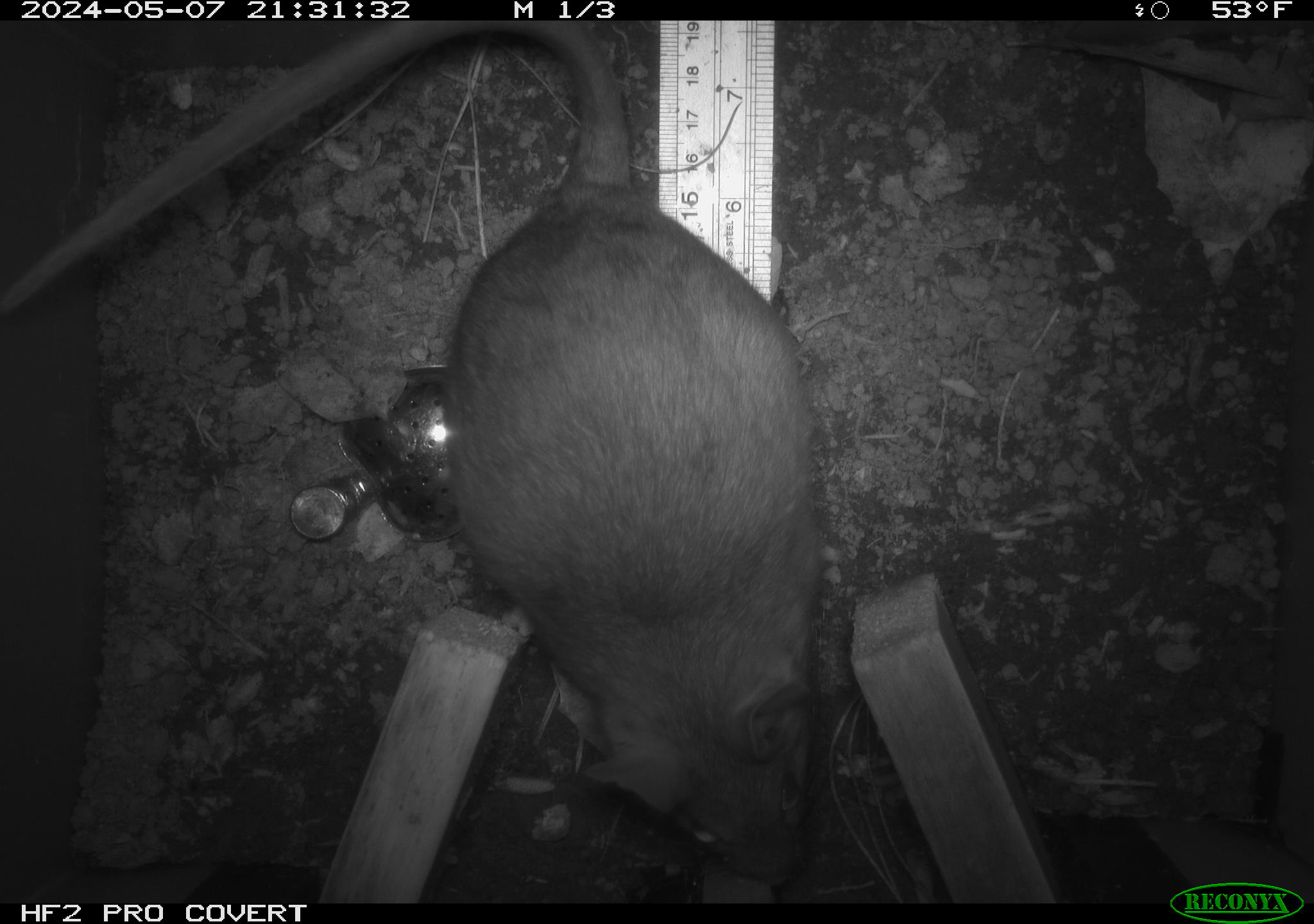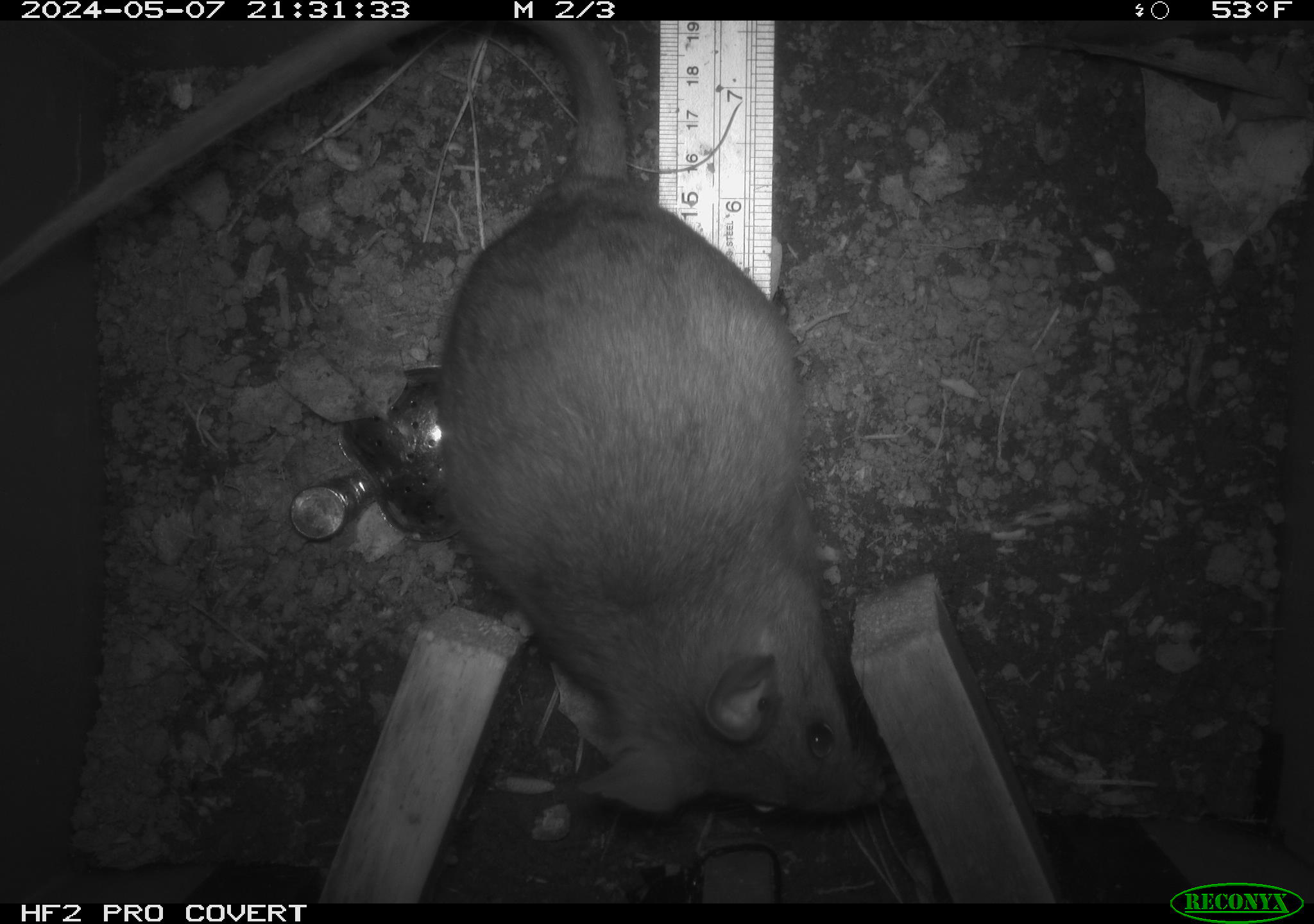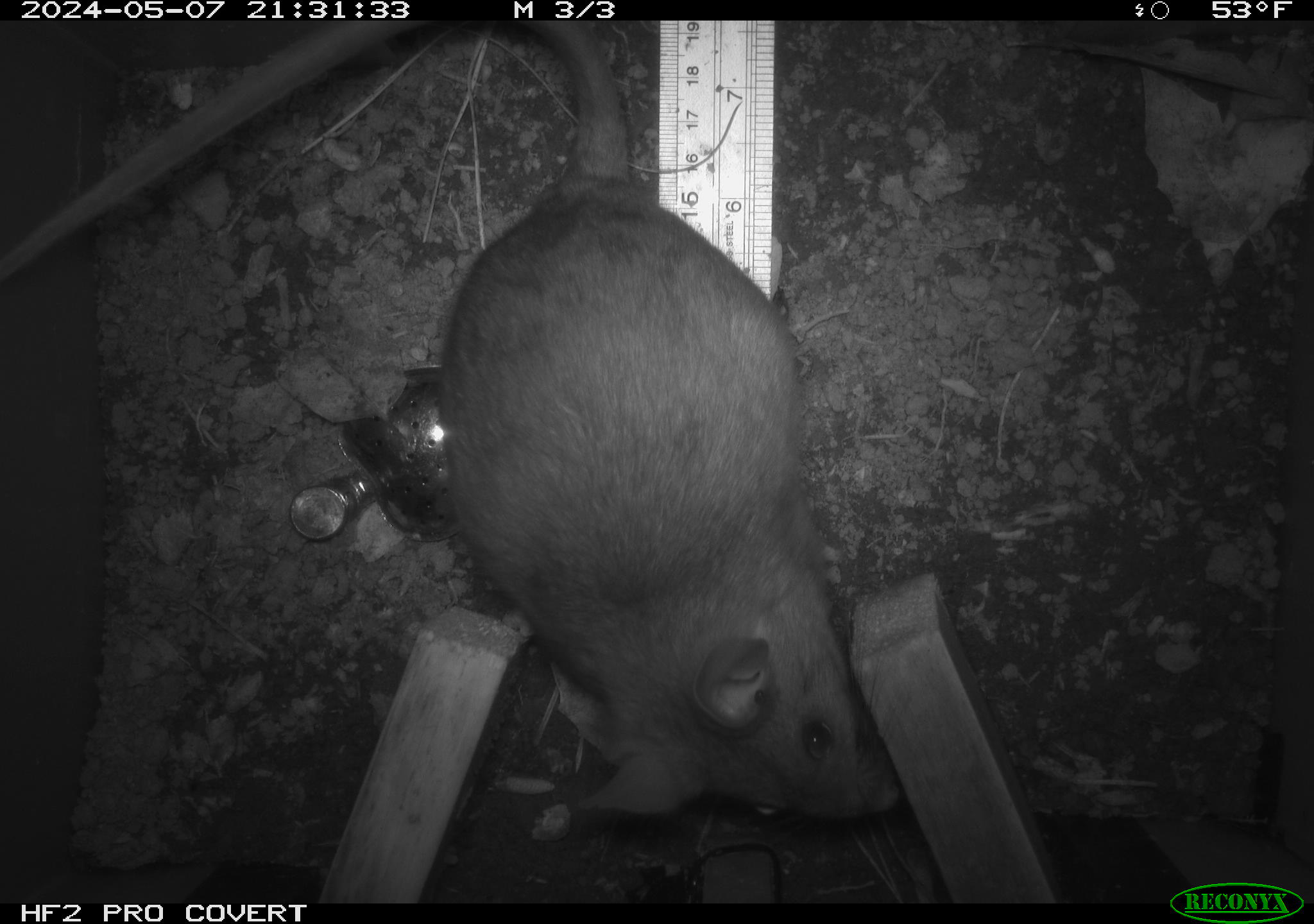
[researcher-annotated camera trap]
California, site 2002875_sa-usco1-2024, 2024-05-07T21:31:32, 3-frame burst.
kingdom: Animalia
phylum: Chordata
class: Mammalia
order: Rodentia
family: Cricetidae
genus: Neotoma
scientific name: Neotoma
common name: pack rat or woodrat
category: neotoma species